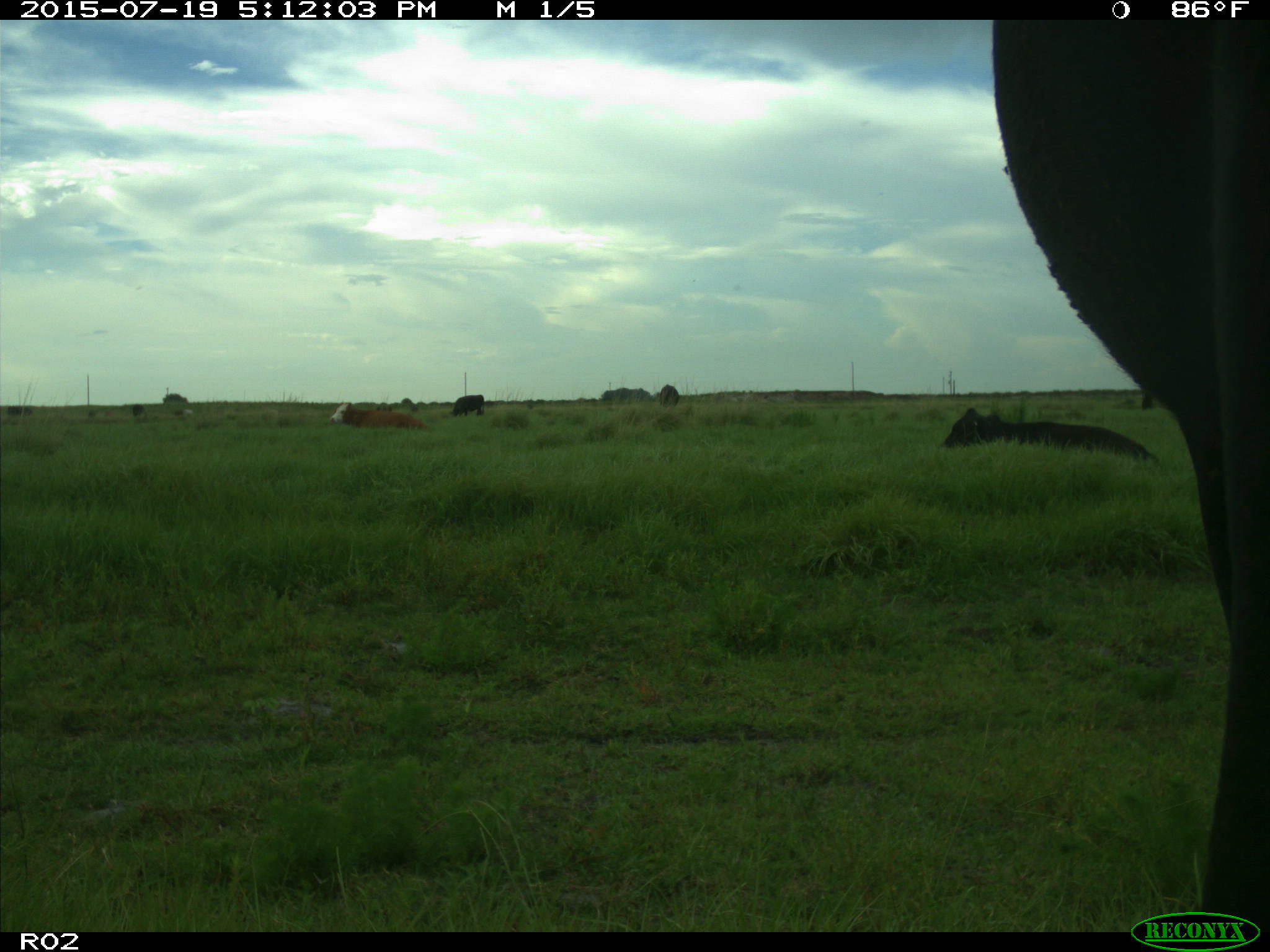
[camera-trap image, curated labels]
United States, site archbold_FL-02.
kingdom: Animalia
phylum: Chordata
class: Mammalia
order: Artiodactyla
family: Bovidae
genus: Bos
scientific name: Bos taurus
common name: domestic cow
Bos taurus (domestic cow).